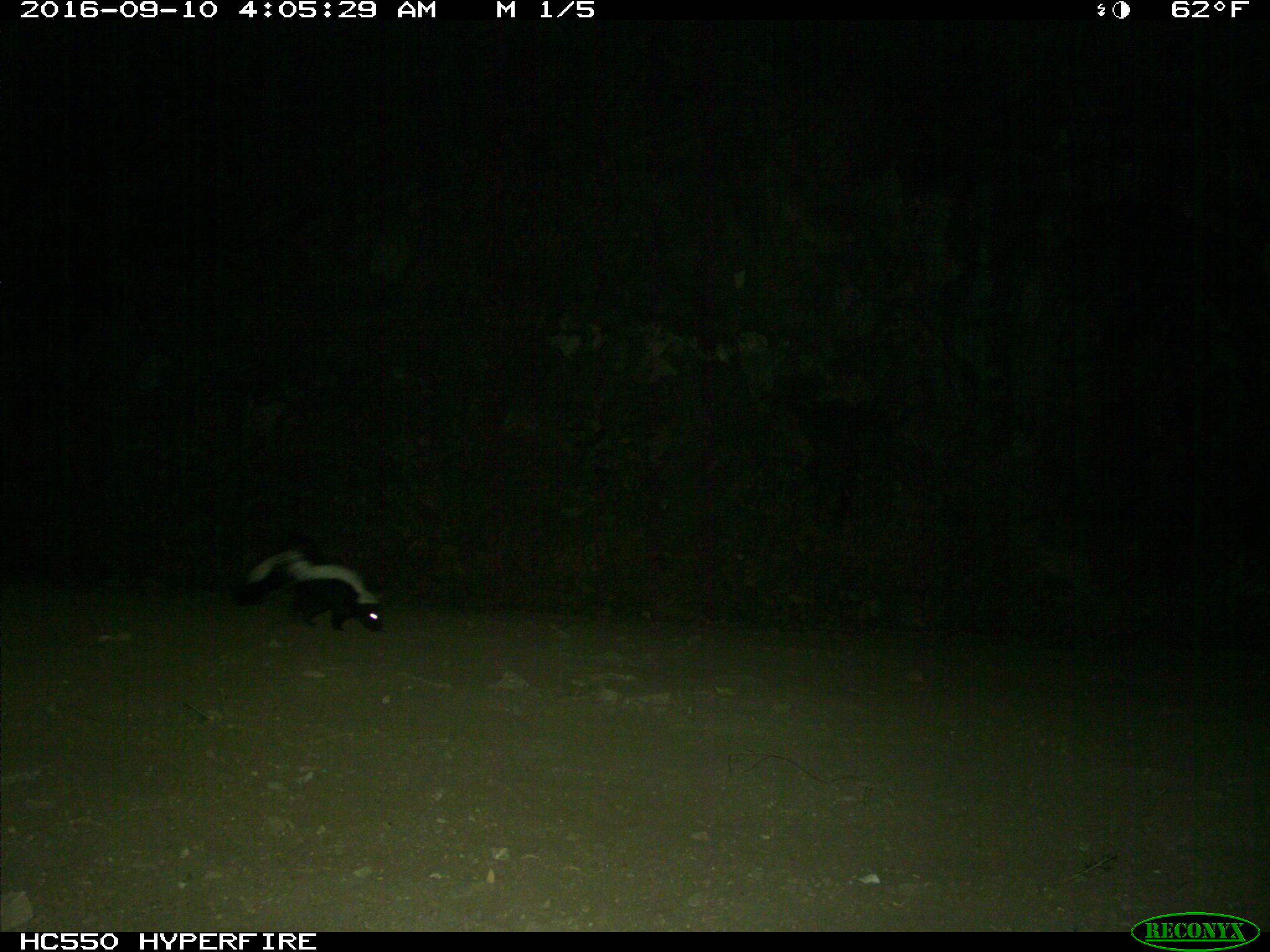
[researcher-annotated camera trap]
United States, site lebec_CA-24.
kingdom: Animalia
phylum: Chordata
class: Mammalia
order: Carnivora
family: Mephitidae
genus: Mephitis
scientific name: Mephitis mephitis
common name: striped skunk